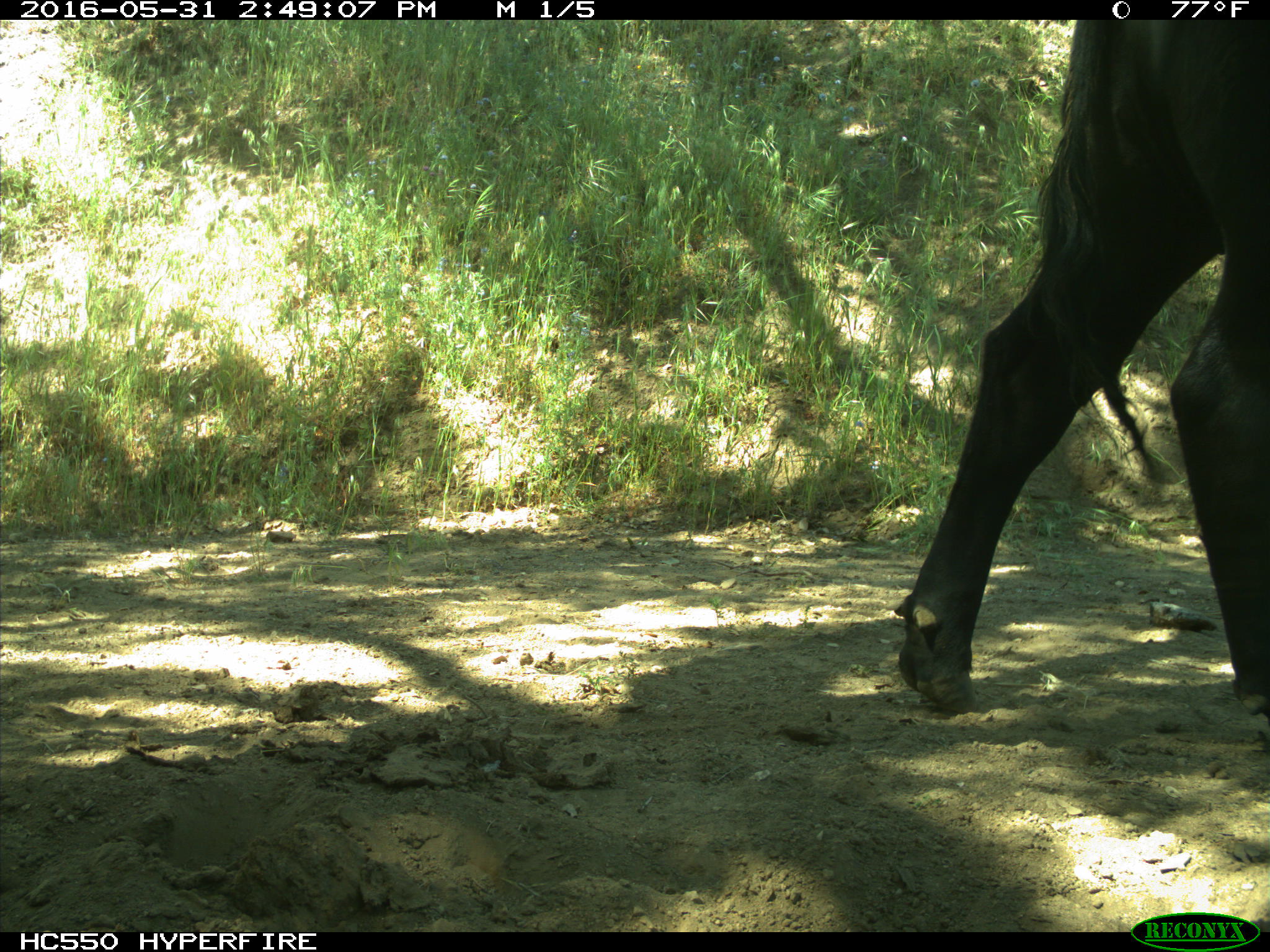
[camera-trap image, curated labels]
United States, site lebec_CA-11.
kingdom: Animalia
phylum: Chordata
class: Mammalia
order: Artiodactyla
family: Bovidae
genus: Bos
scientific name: Bos taurus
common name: domestic cow